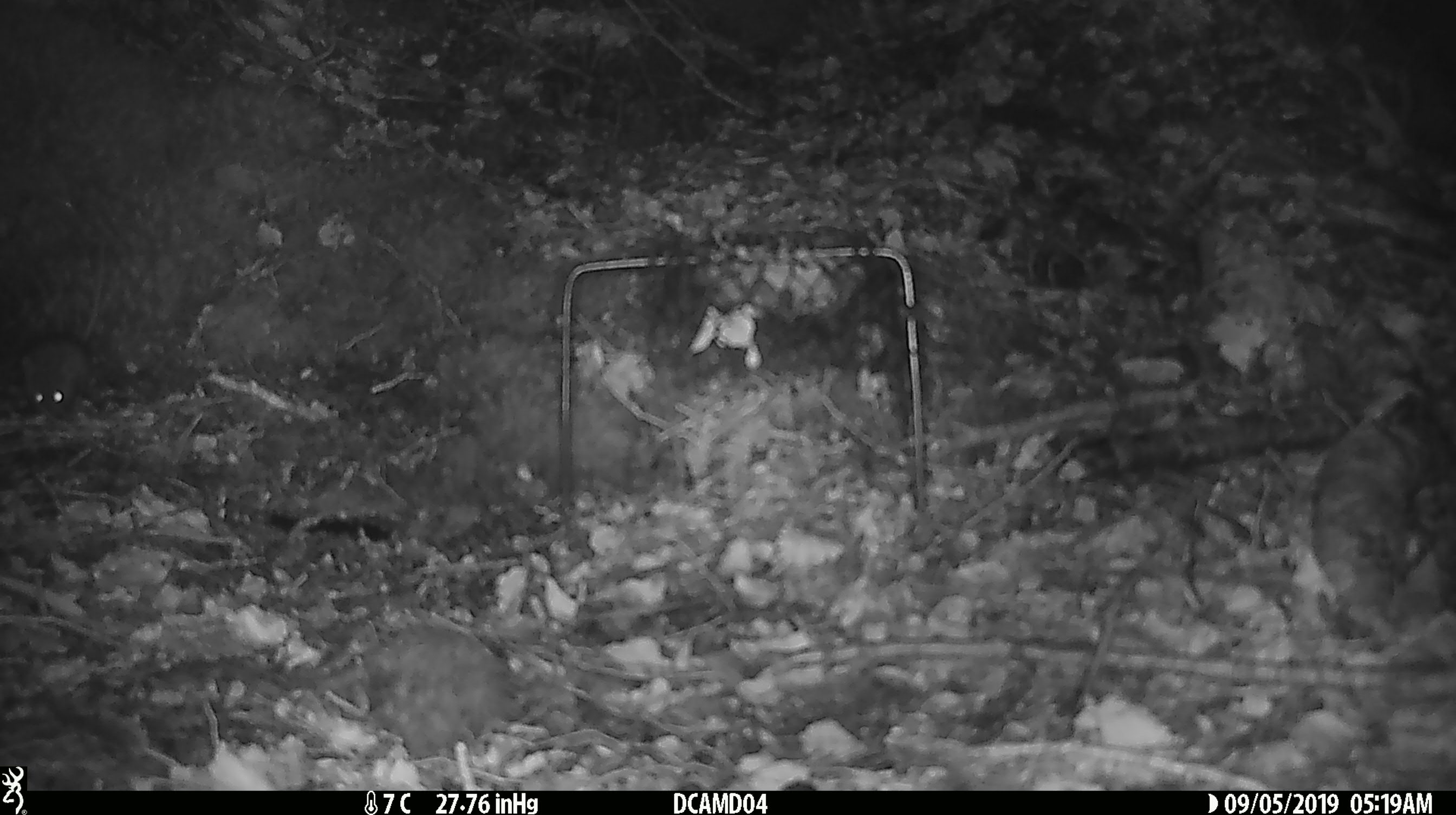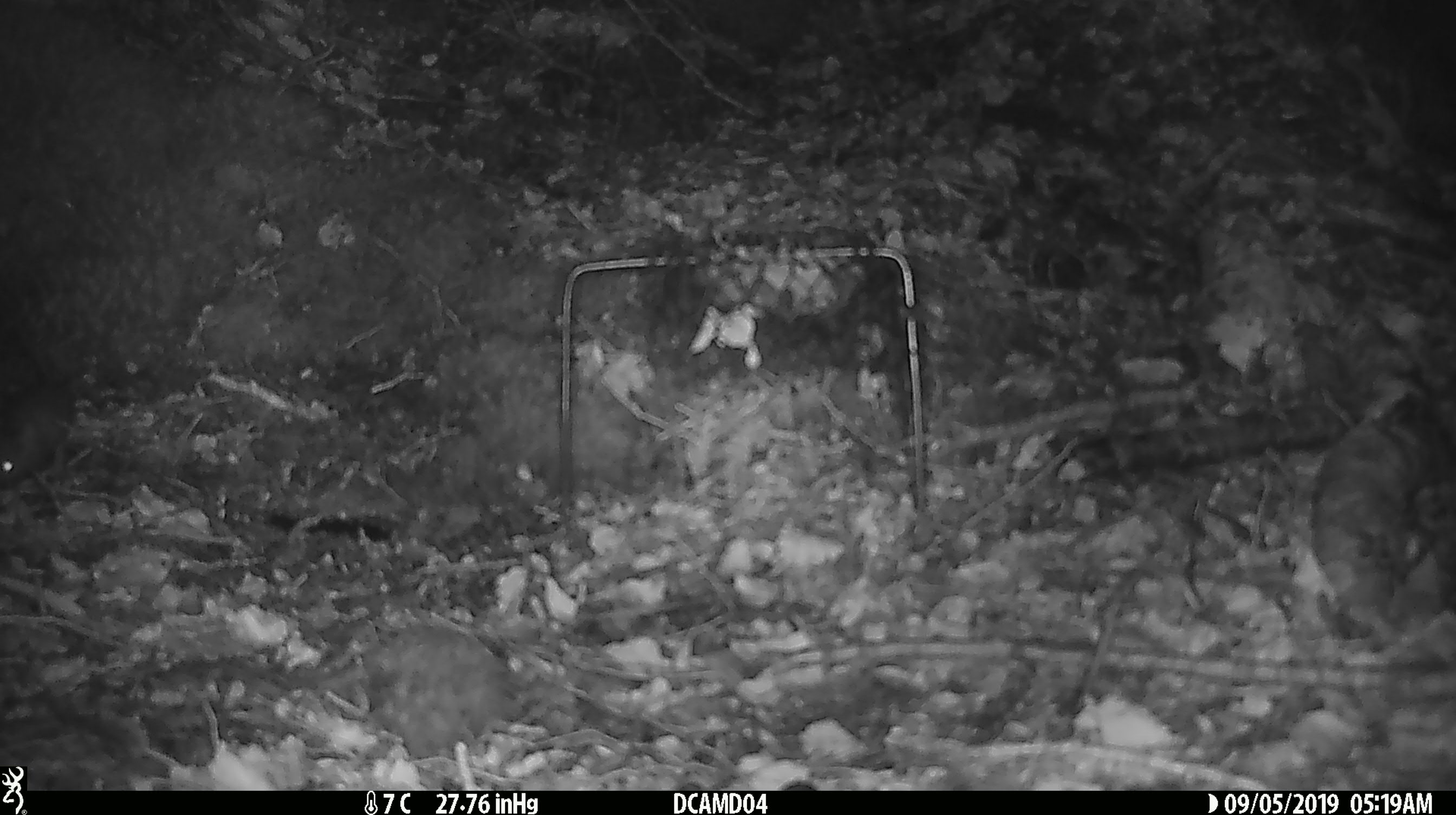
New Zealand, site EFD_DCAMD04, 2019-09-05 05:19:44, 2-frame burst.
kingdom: Animalia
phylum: Chordata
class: Mammalia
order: Rodentia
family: Muridae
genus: Mus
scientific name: Mus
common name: mouse